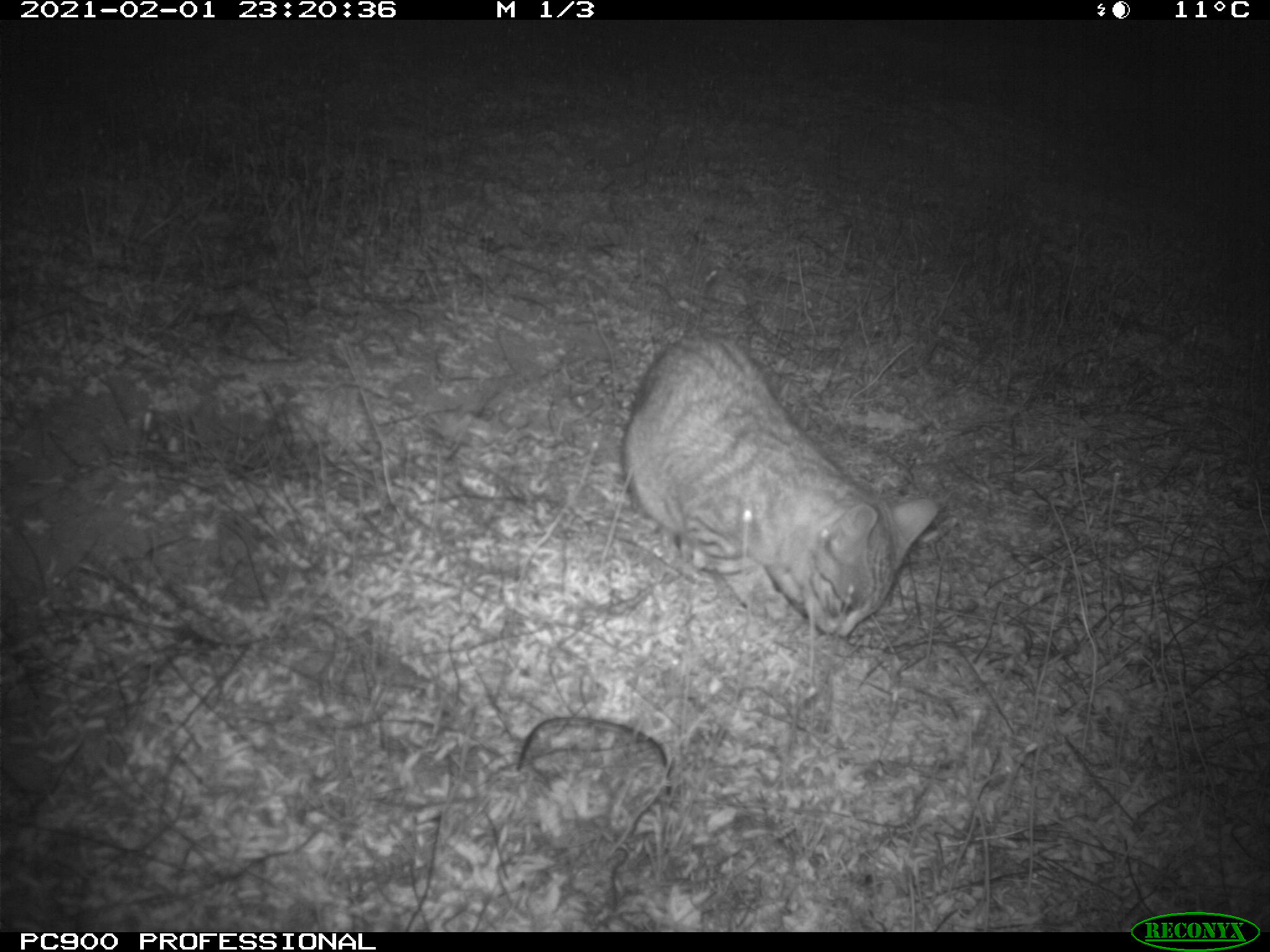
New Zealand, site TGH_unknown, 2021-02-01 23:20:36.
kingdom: Animalia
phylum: Chordata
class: Mammalia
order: Carnivora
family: Felidae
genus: Felis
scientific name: Felis catus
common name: domestic cat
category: cat